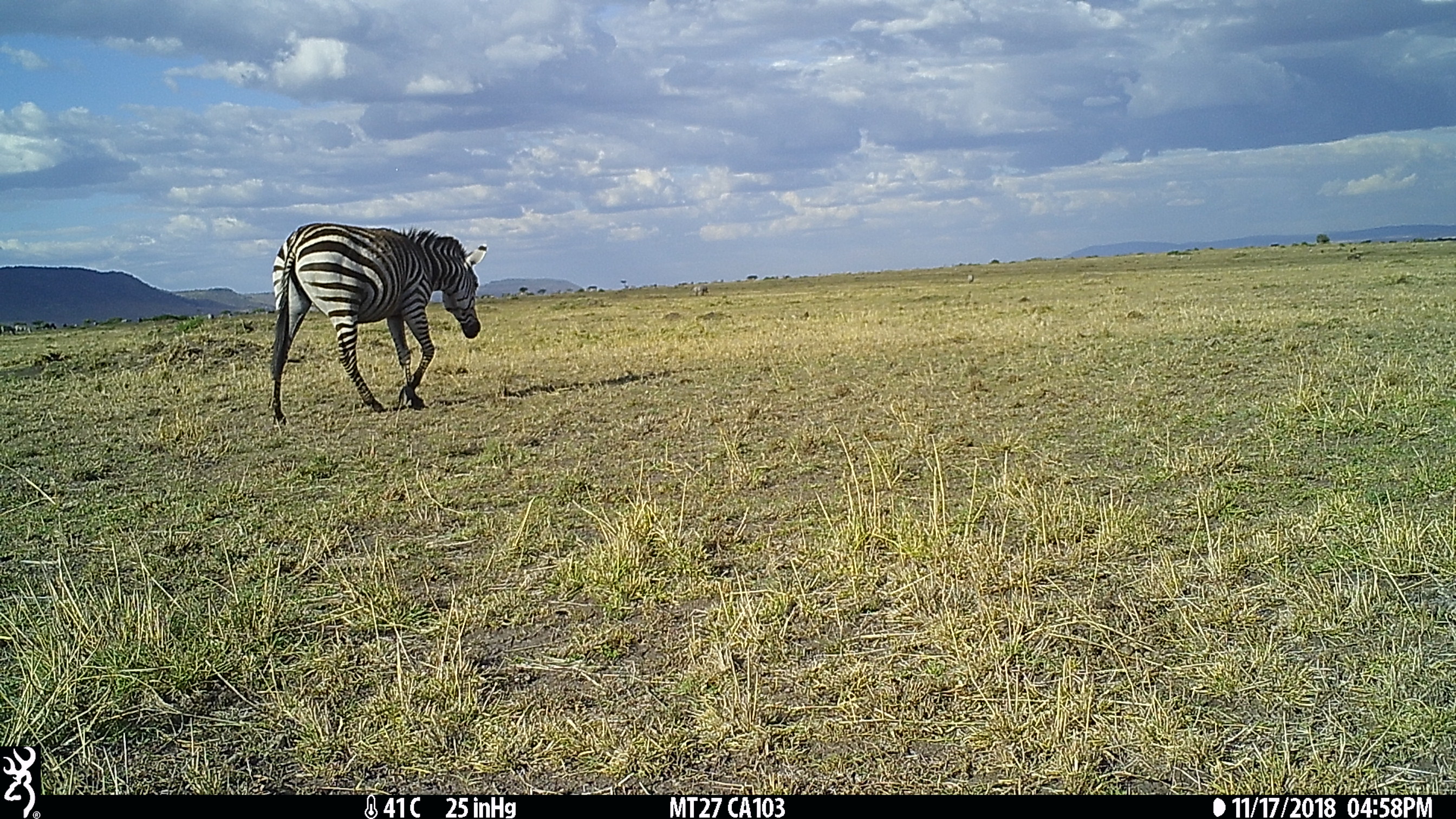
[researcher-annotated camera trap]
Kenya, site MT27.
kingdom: Animalia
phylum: Chordata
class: Mammalia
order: Perissodactyla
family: Equidae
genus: Equus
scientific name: Equus quagga burchellii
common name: burchell's zebra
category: zebra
Zebra (burchell's zebra) (Equus quagga burchellii).